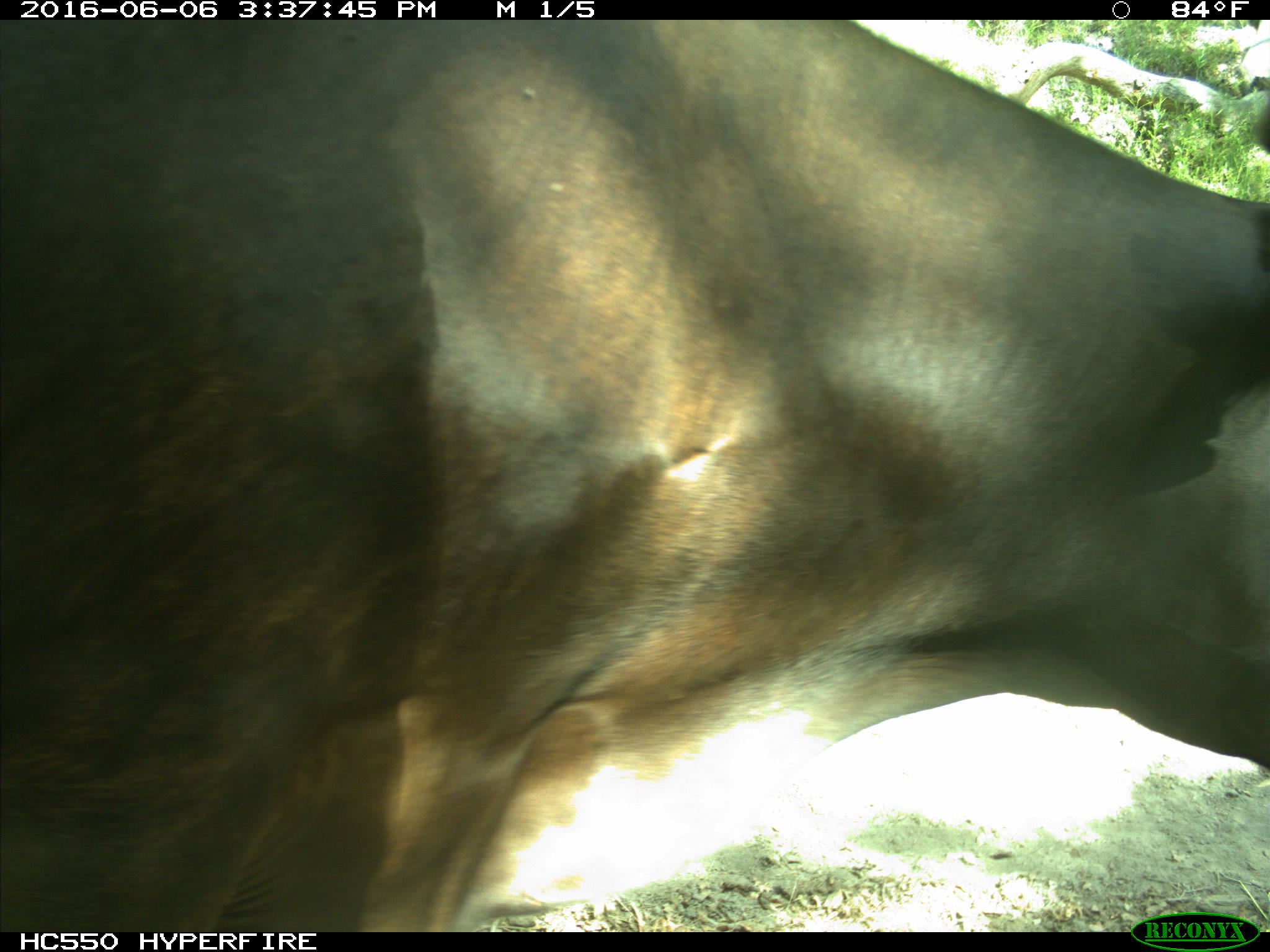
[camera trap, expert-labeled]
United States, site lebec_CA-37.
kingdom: Animalia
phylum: Chordata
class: Mammalia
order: Artiodactyla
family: Bovidae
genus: Bos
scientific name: Bos taurus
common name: domestic cow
Bos taurus (domestic cow).